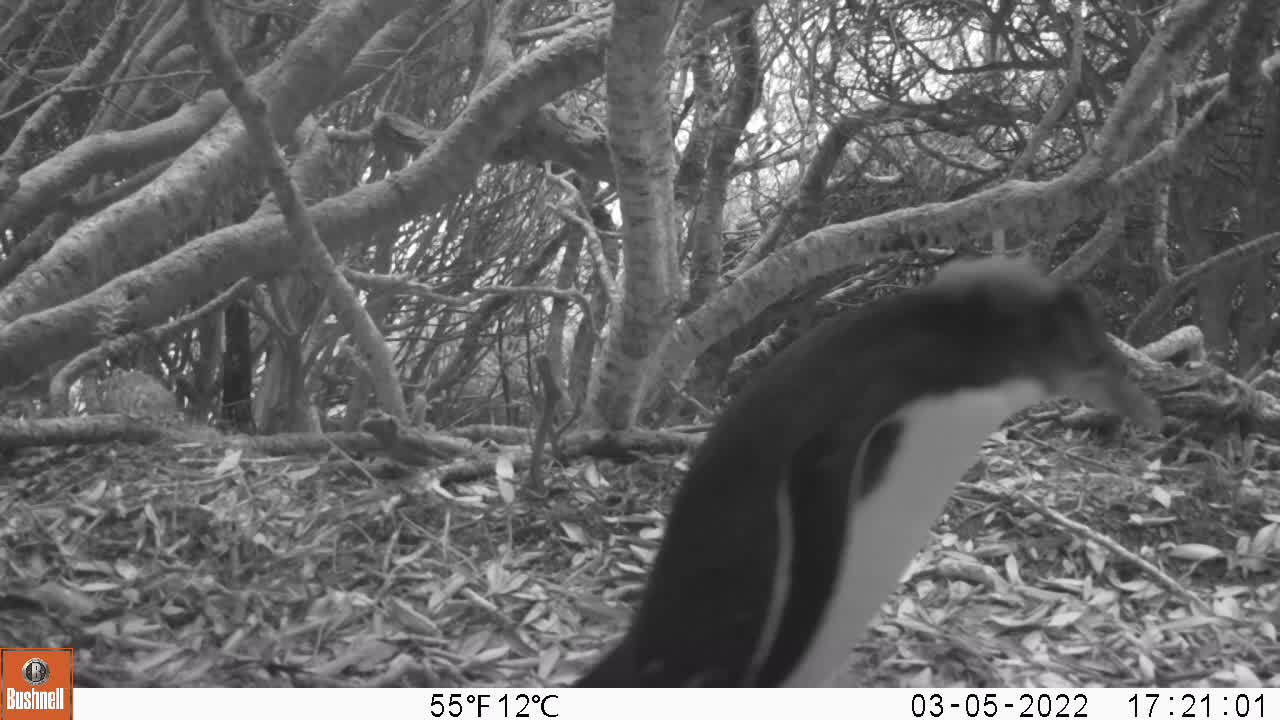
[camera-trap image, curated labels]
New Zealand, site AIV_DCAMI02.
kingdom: Animalia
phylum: Chordata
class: Aves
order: Sphenisciformes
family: Spheniscidae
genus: Megadyptes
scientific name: Megadyptes antipodes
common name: yellow-eyed penguin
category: yellow eyed penguin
Yellow eyed penguin (yellow-eyed penguin) (Megadyptes antipodes).